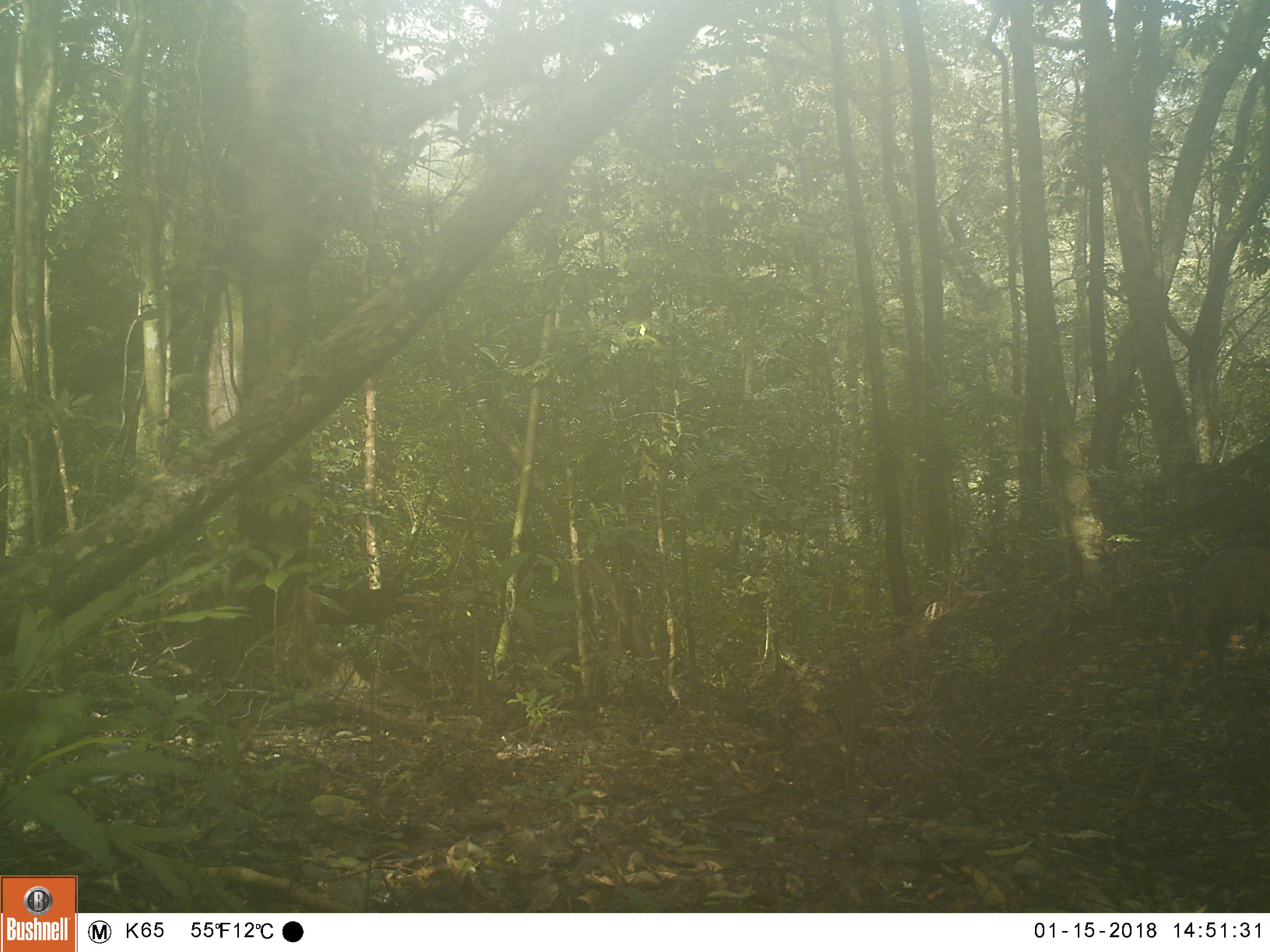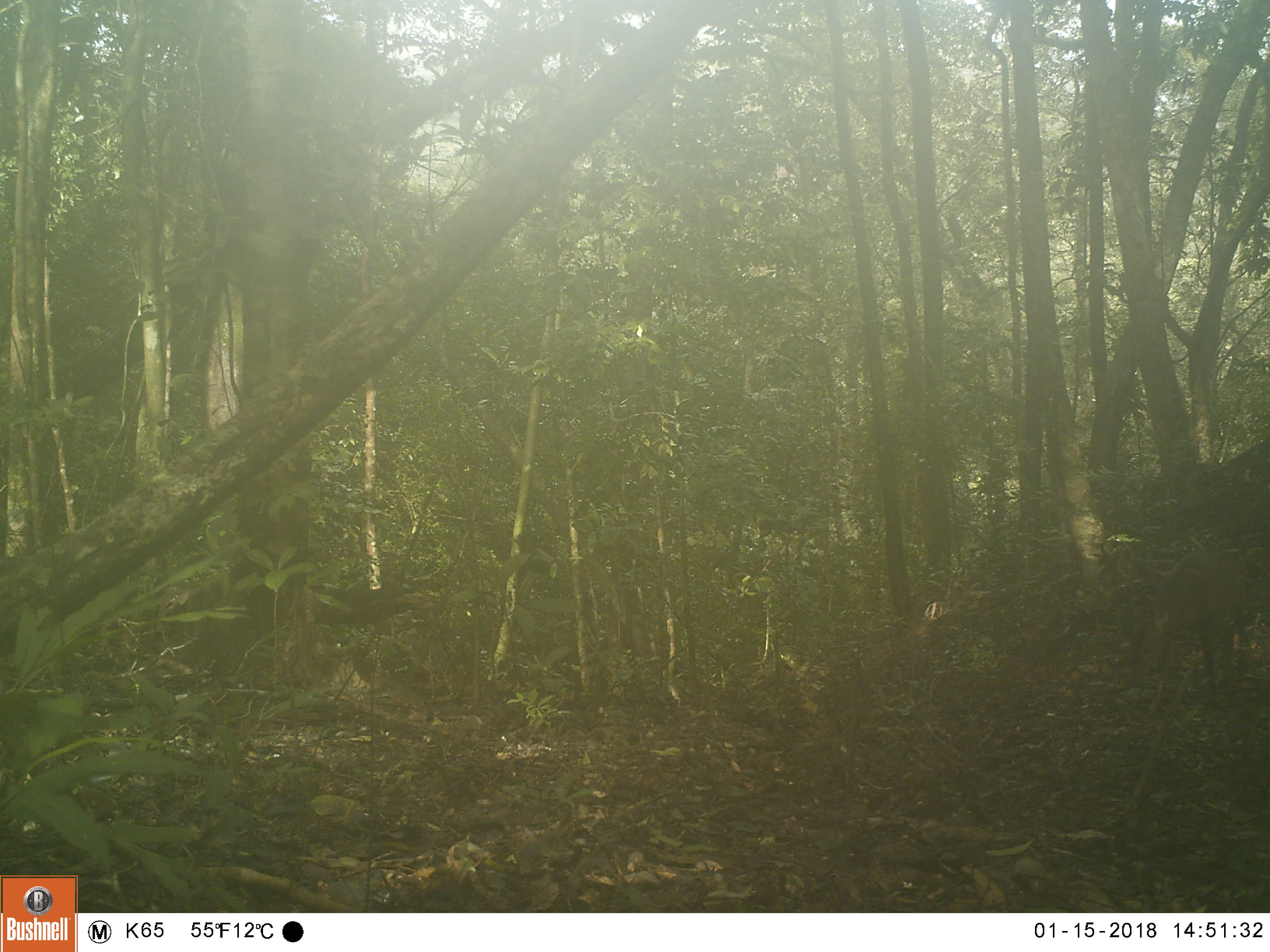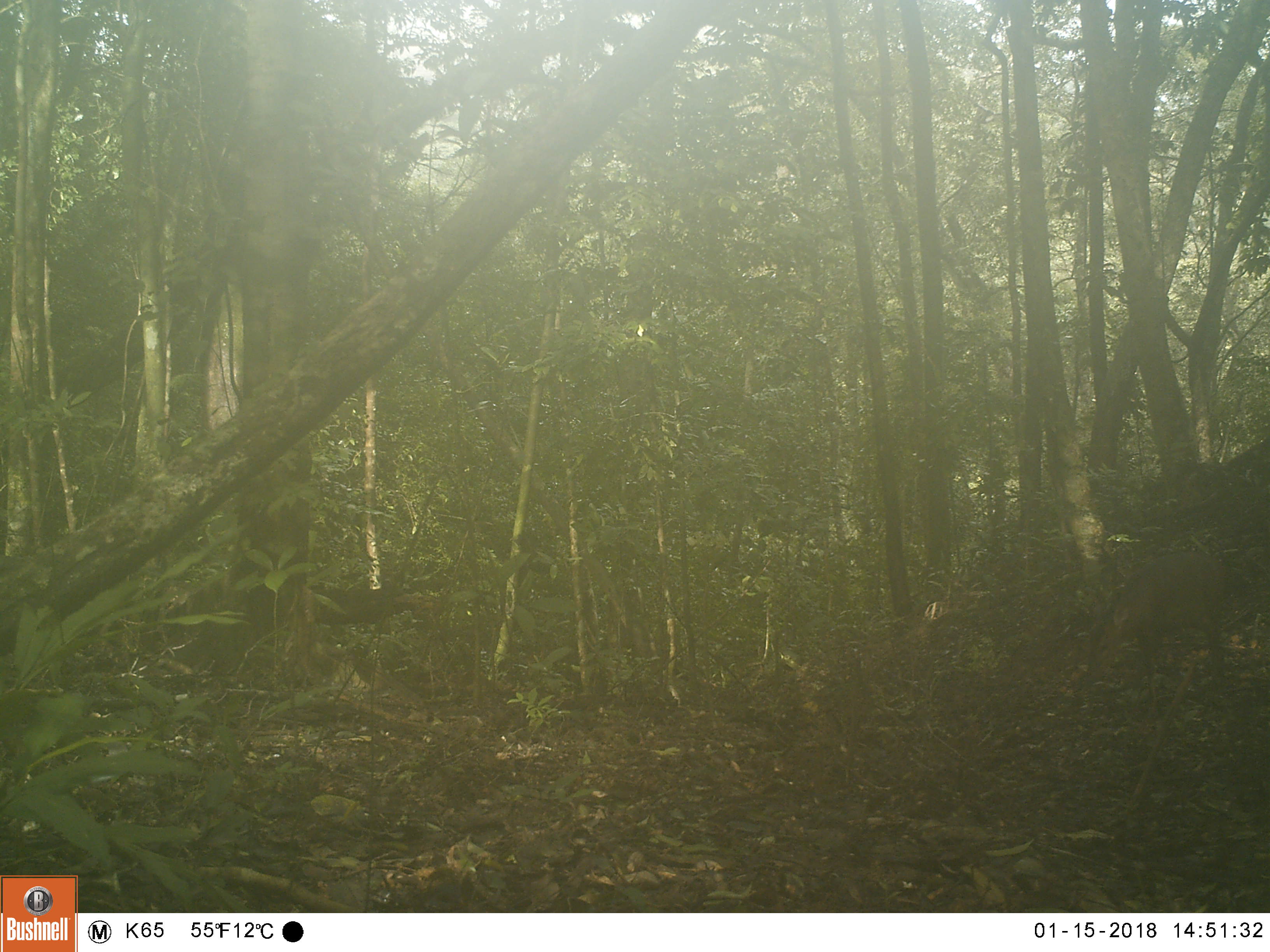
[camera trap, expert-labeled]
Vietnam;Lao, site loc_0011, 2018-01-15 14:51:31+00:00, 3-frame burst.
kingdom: Animalia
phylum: Chordata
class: Mammalia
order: Artiodactyla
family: Suidae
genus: Sus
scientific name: Sus scrofa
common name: eurasian wild pig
Eurasian wild pig (Sus scrofa). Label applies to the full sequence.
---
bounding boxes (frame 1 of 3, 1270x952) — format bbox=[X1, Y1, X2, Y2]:
eurasian wild pig: bbox=[1194, 545, 1270, 703]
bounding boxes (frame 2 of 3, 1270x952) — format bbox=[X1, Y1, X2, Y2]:
eurasian wild pig: bbox=[1120, 550, 1246, 714]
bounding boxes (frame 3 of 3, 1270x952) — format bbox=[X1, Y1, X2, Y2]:
eurasian wild pig: bbox=[1086, 550, 1227, 711]